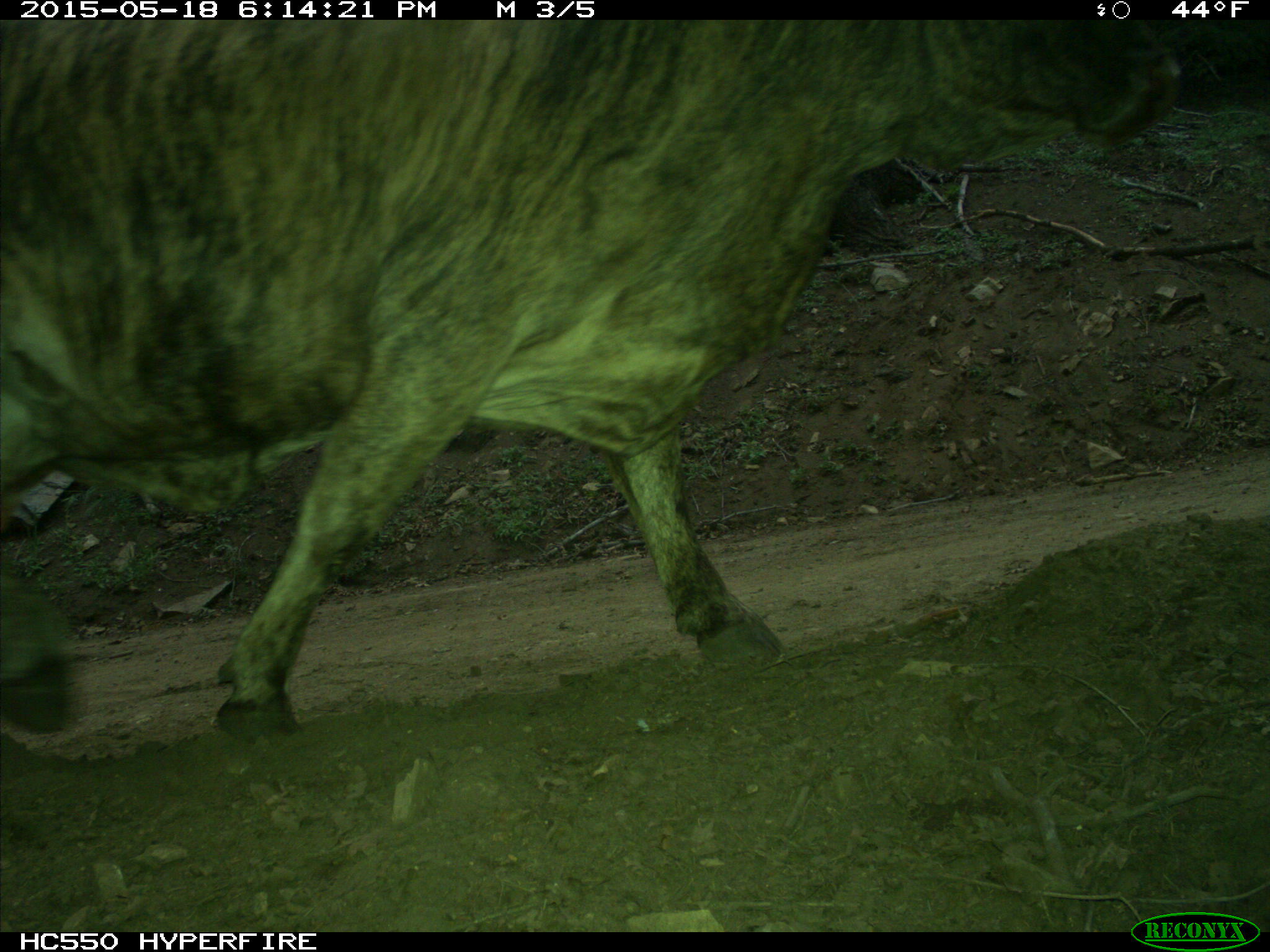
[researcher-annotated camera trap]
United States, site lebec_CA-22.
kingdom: Animalia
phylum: Chordata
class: Mammalia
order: Artiodactyla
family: Bovidae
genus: Bos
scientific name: Bos taurus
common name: domestic cow